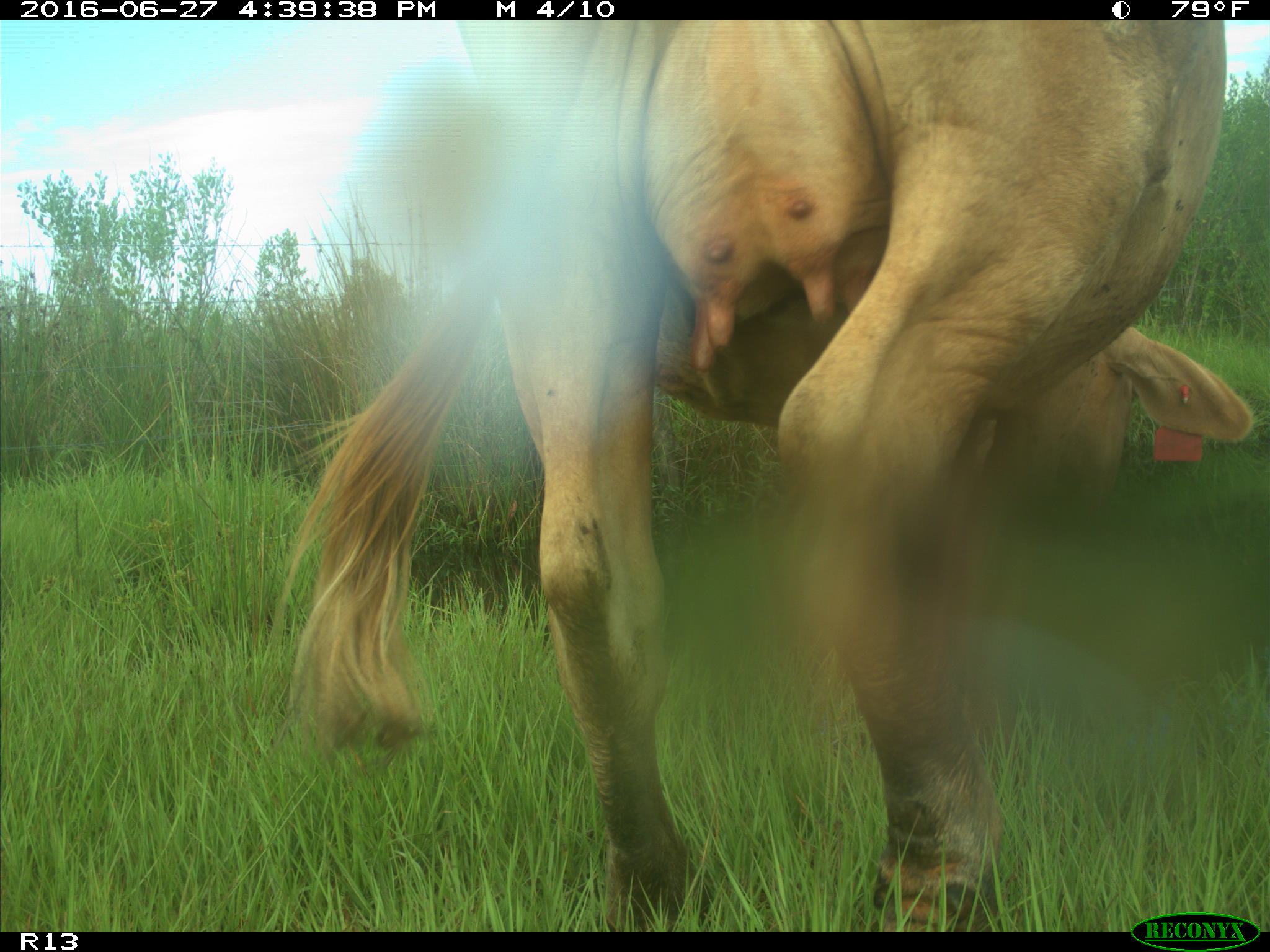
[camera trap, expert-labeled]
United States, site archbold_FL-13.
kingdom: Animalia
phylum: Chordata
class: Mammalia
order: Artiodactyla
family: Bovidae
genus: Bos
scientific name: Bos taurus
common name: domestic cow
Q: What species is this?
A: Bos taurus (domestic cow).